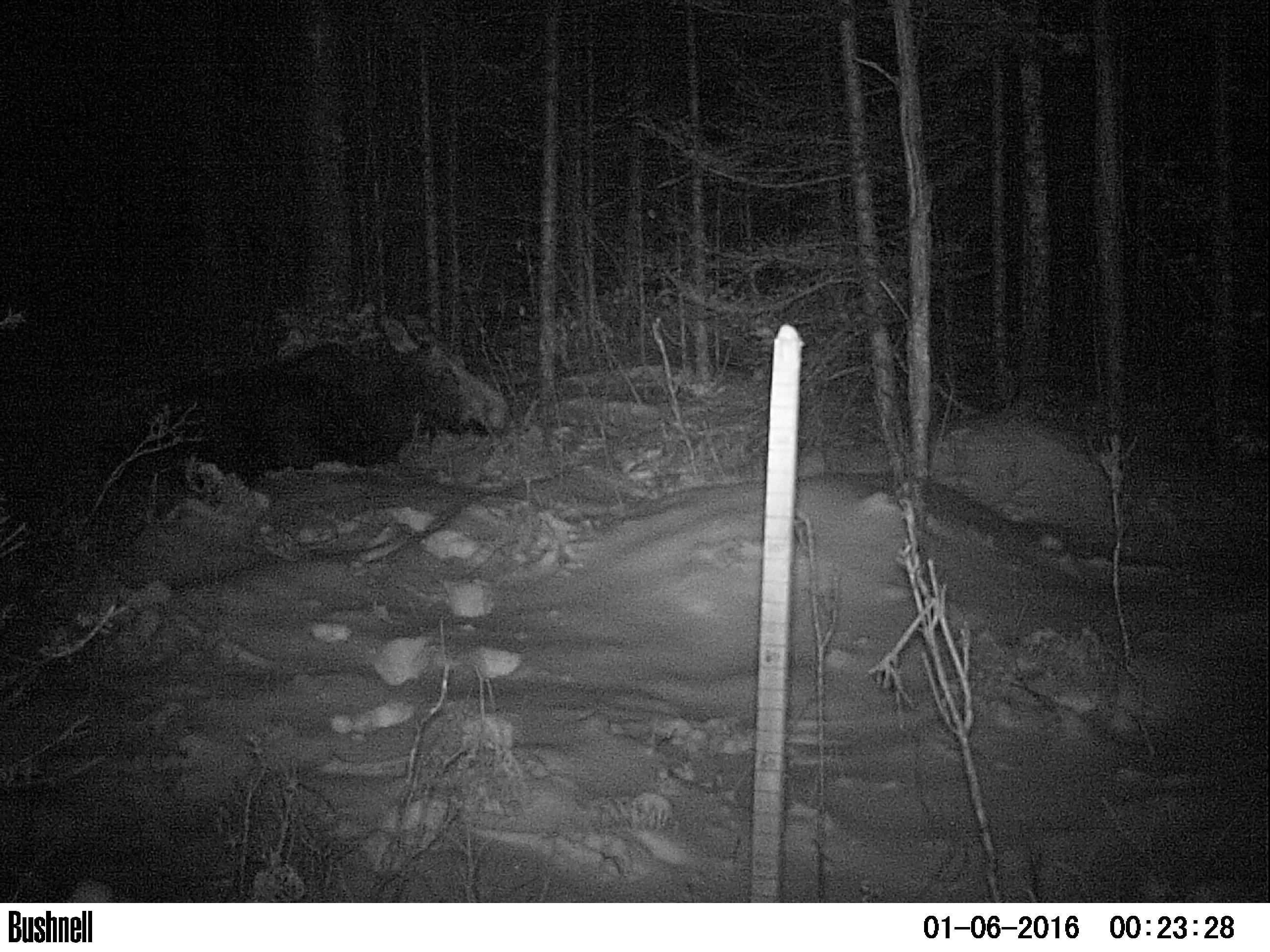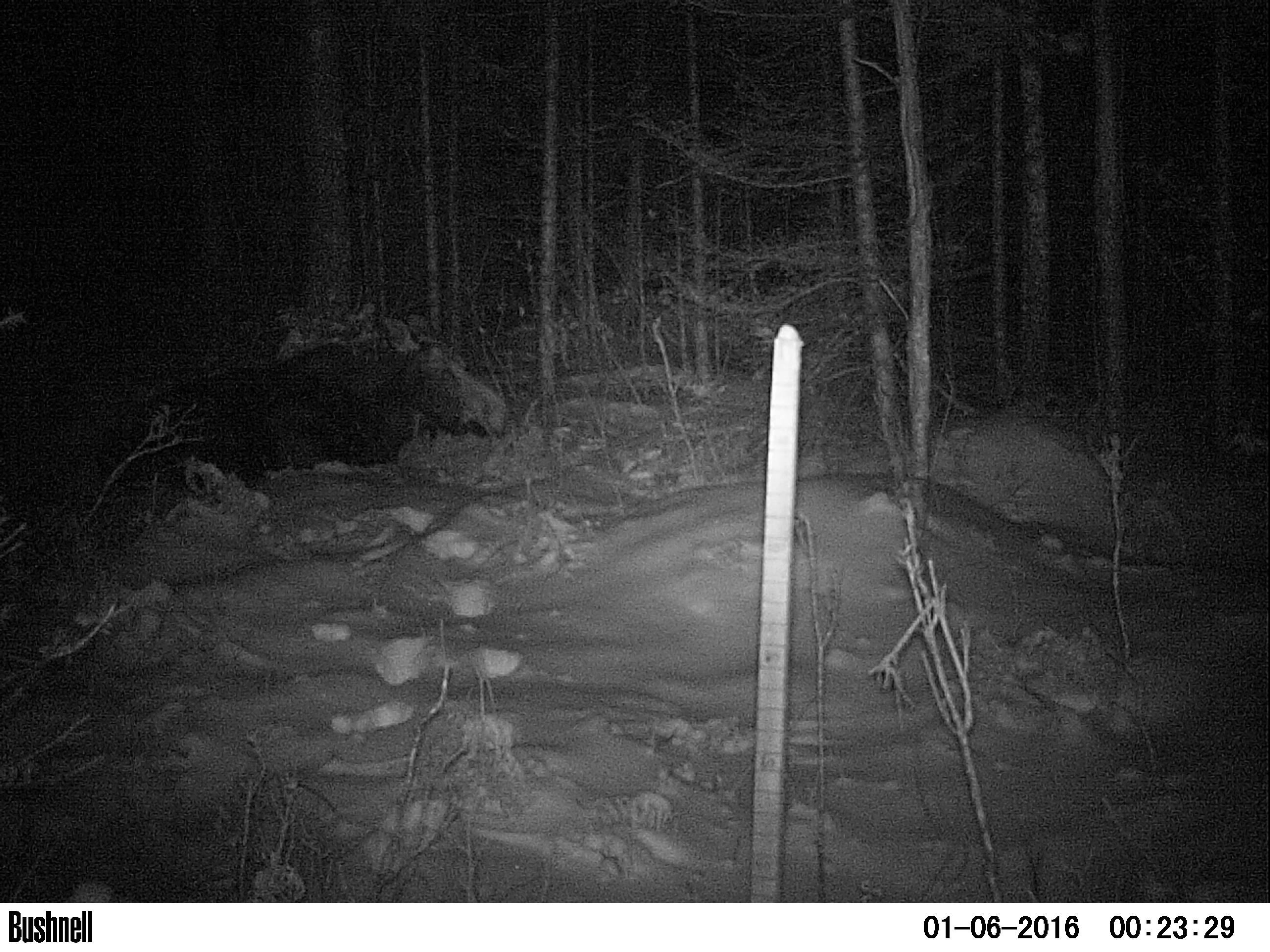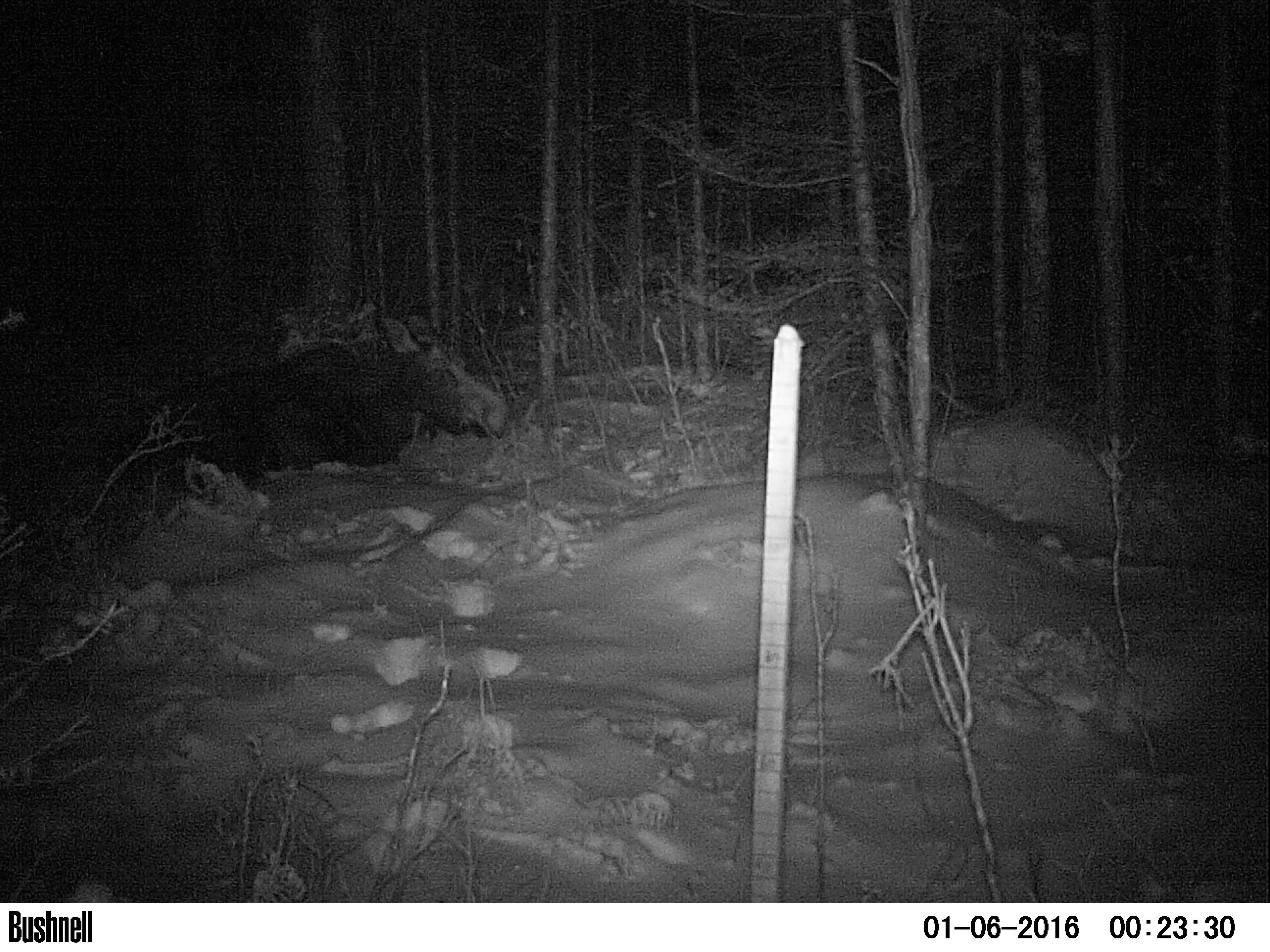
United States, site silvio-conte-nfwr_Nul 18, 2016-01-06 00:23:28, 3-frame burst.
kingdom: Animalia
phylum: Chordata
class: Mammalia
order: Artiodactyla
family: Cervidae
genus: Alces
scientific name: Alces alces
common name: moose